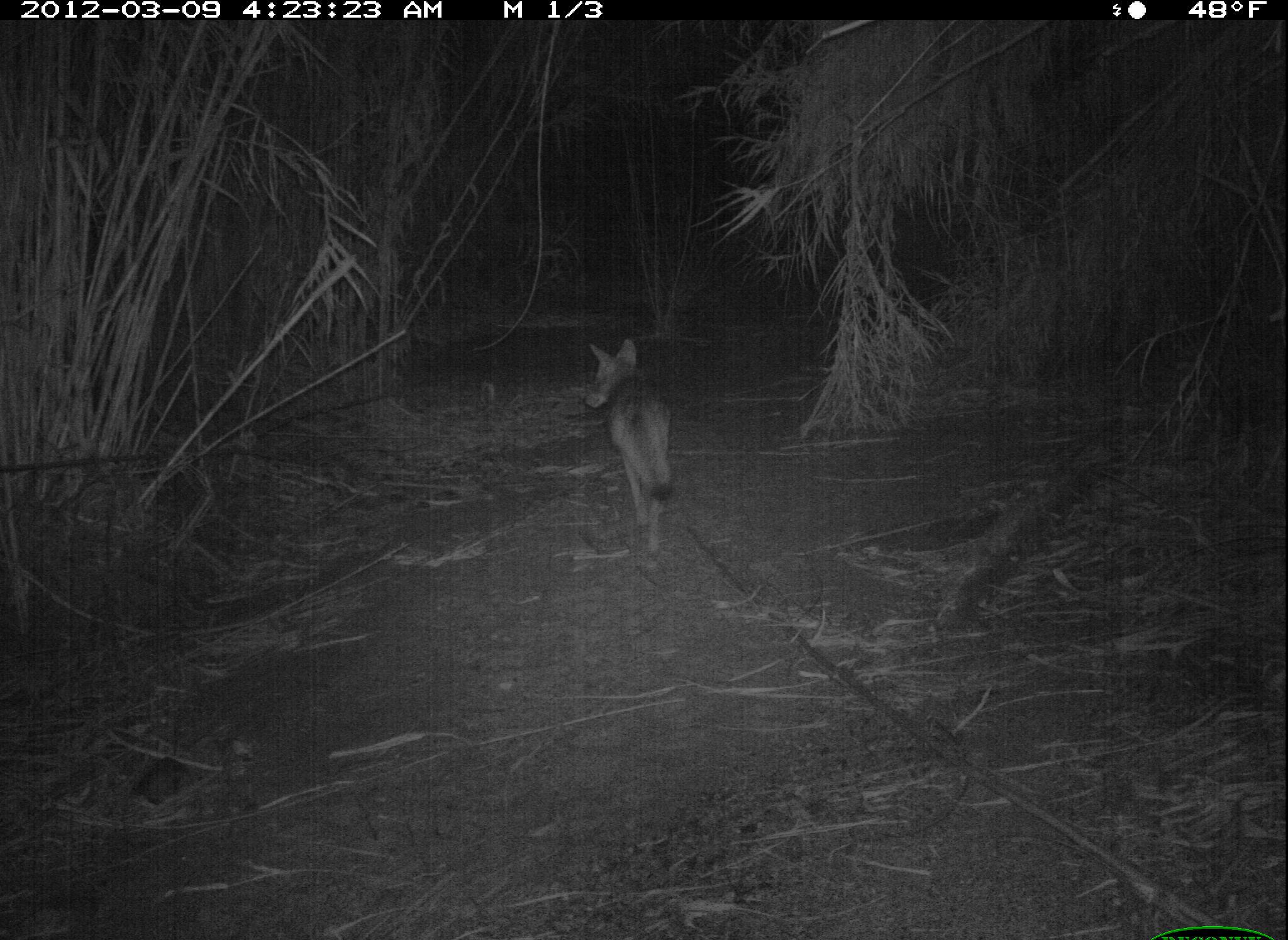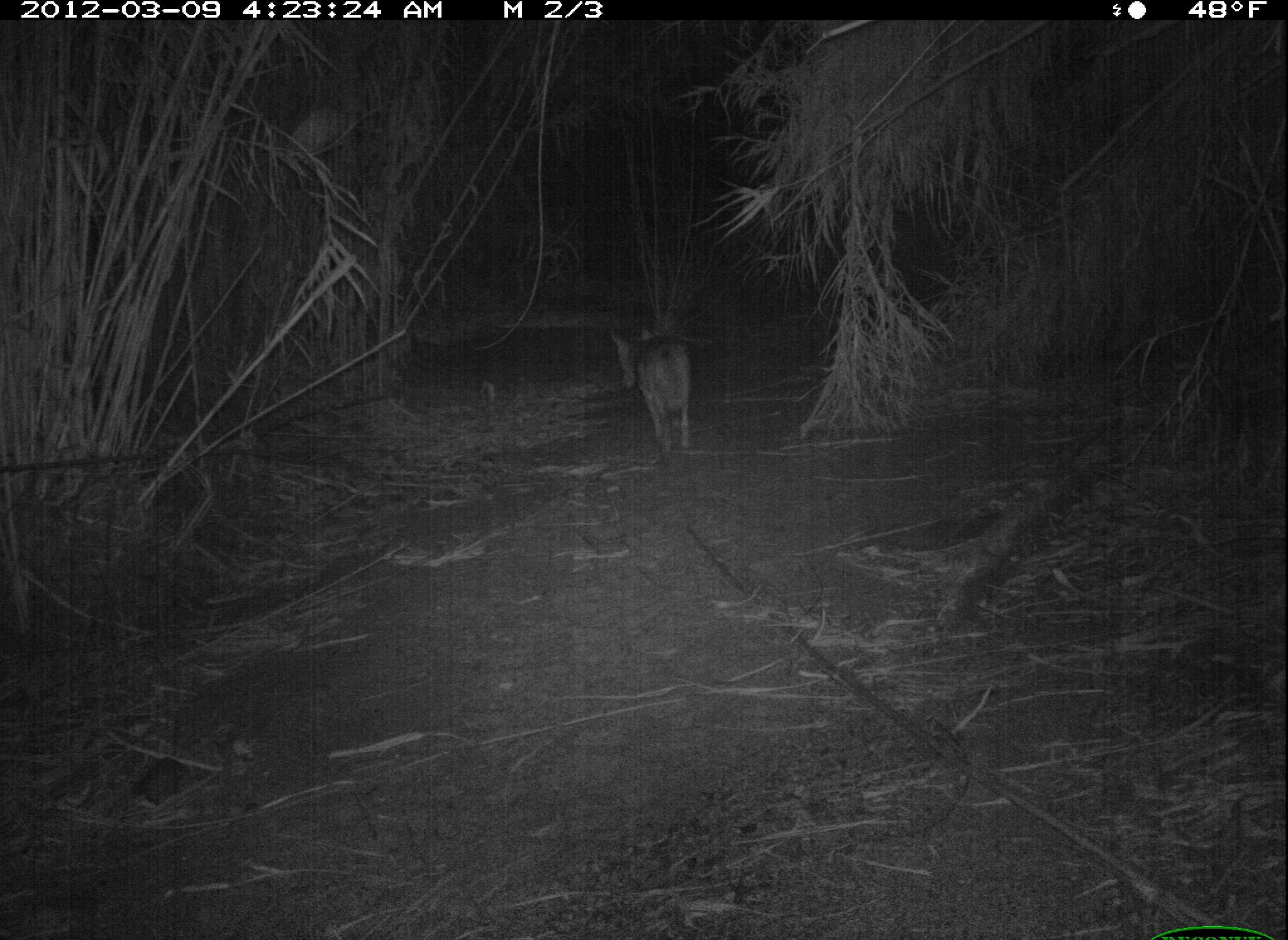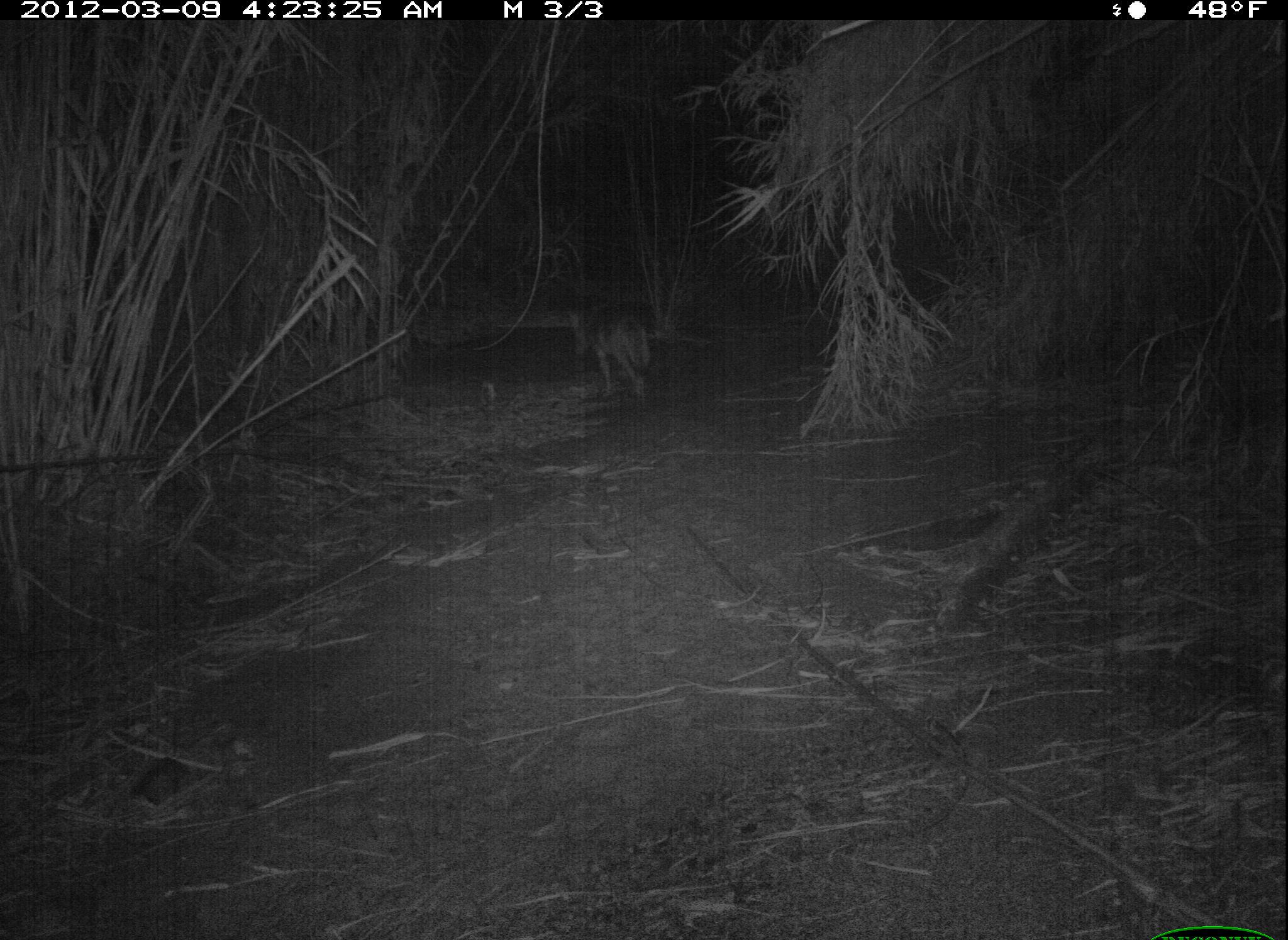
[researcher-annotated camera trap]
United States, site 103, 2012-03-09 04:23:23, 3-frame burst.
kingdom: Animalia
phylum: Chordata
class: Mammalia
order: Carnivora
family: Canidae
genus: Canis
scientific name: Canis latrans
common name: coyote